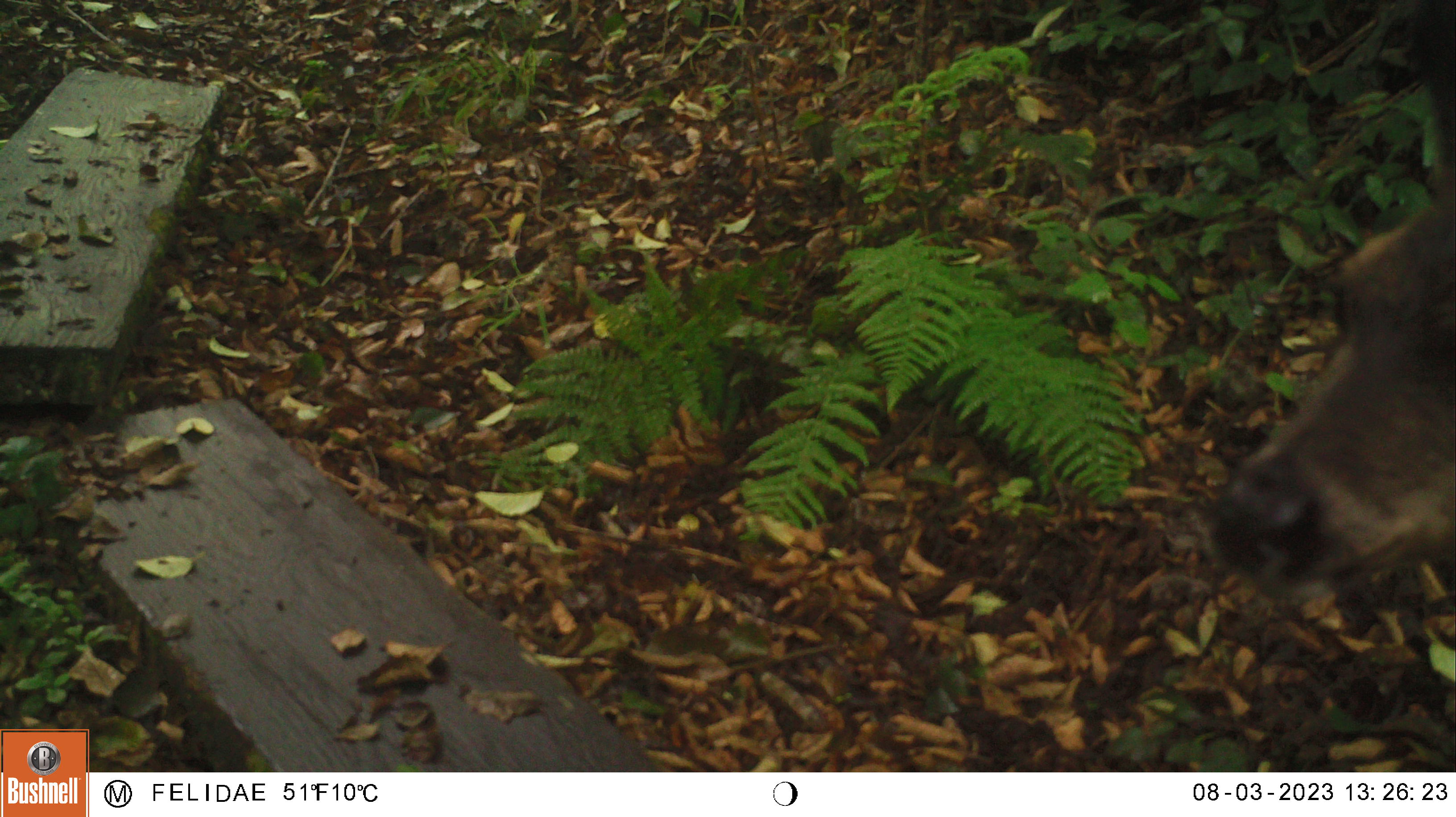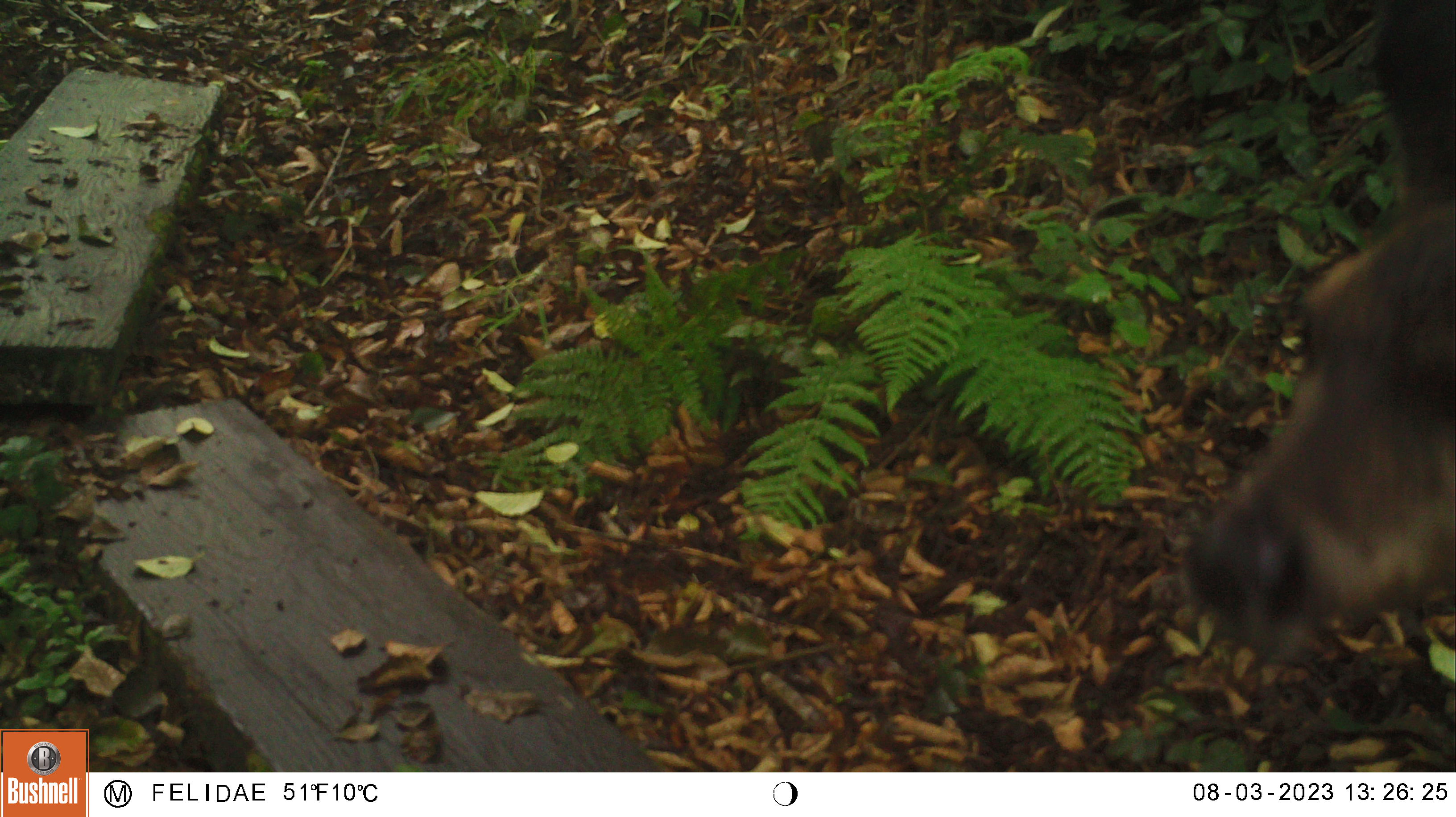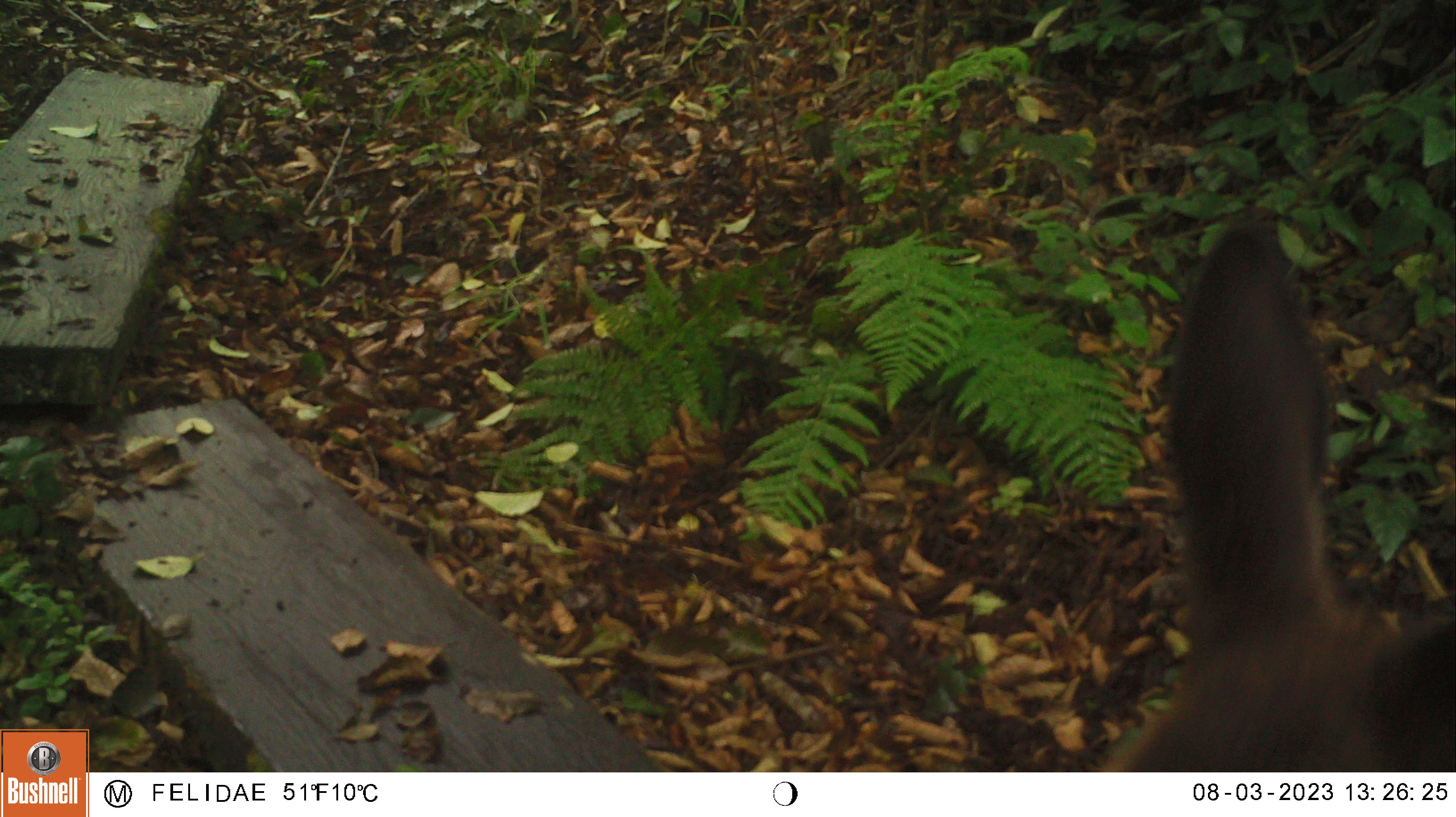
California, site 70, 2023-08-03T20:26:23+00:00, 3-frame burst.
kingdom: Animalia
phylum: Chordata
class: Mammalia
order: Artiodactyla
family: Cervidae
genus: Odocoileus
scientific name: Odocoileus hemionus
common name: mule deer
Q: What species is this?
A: Mule deer (Odocoileus hemionus).